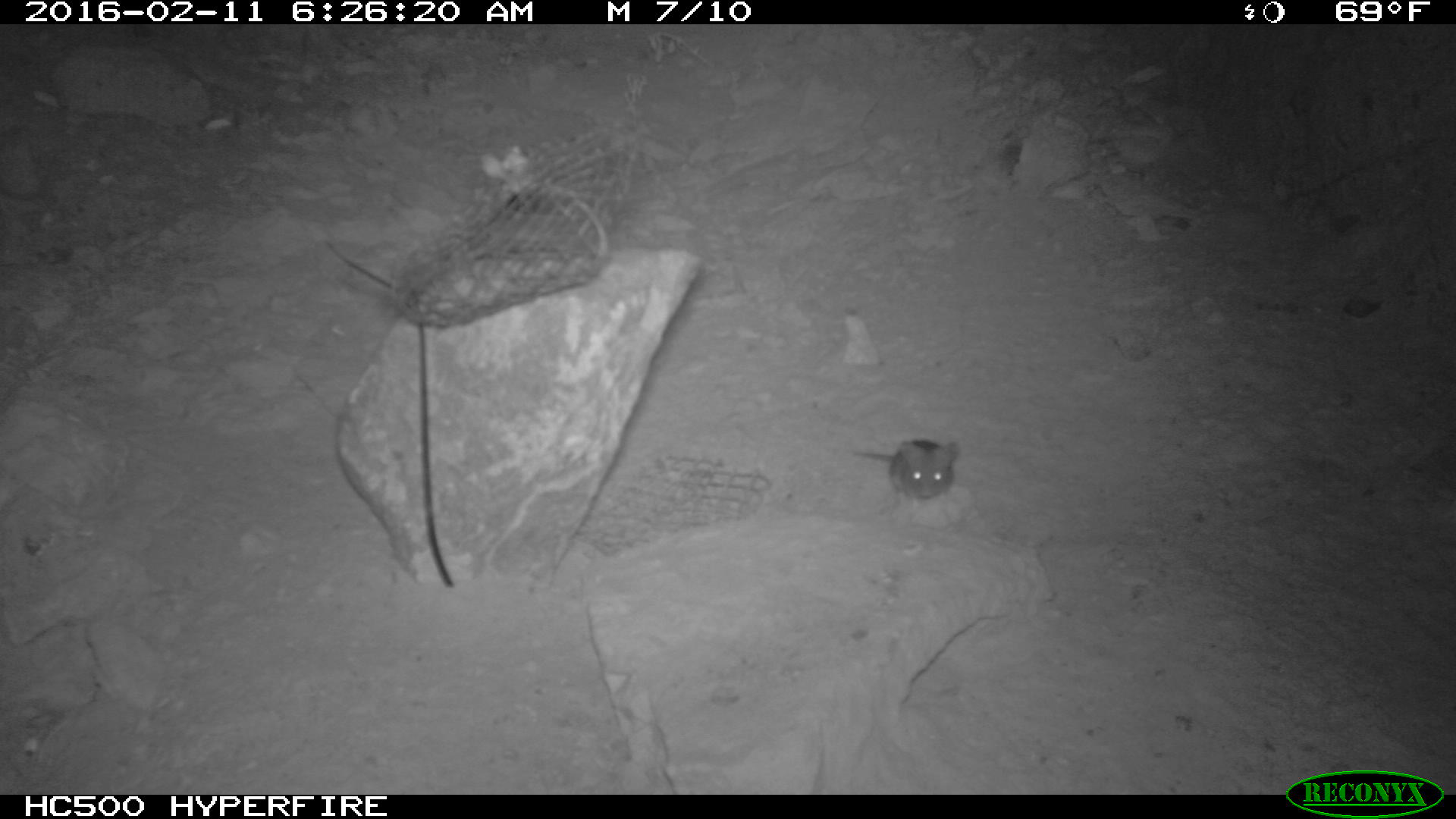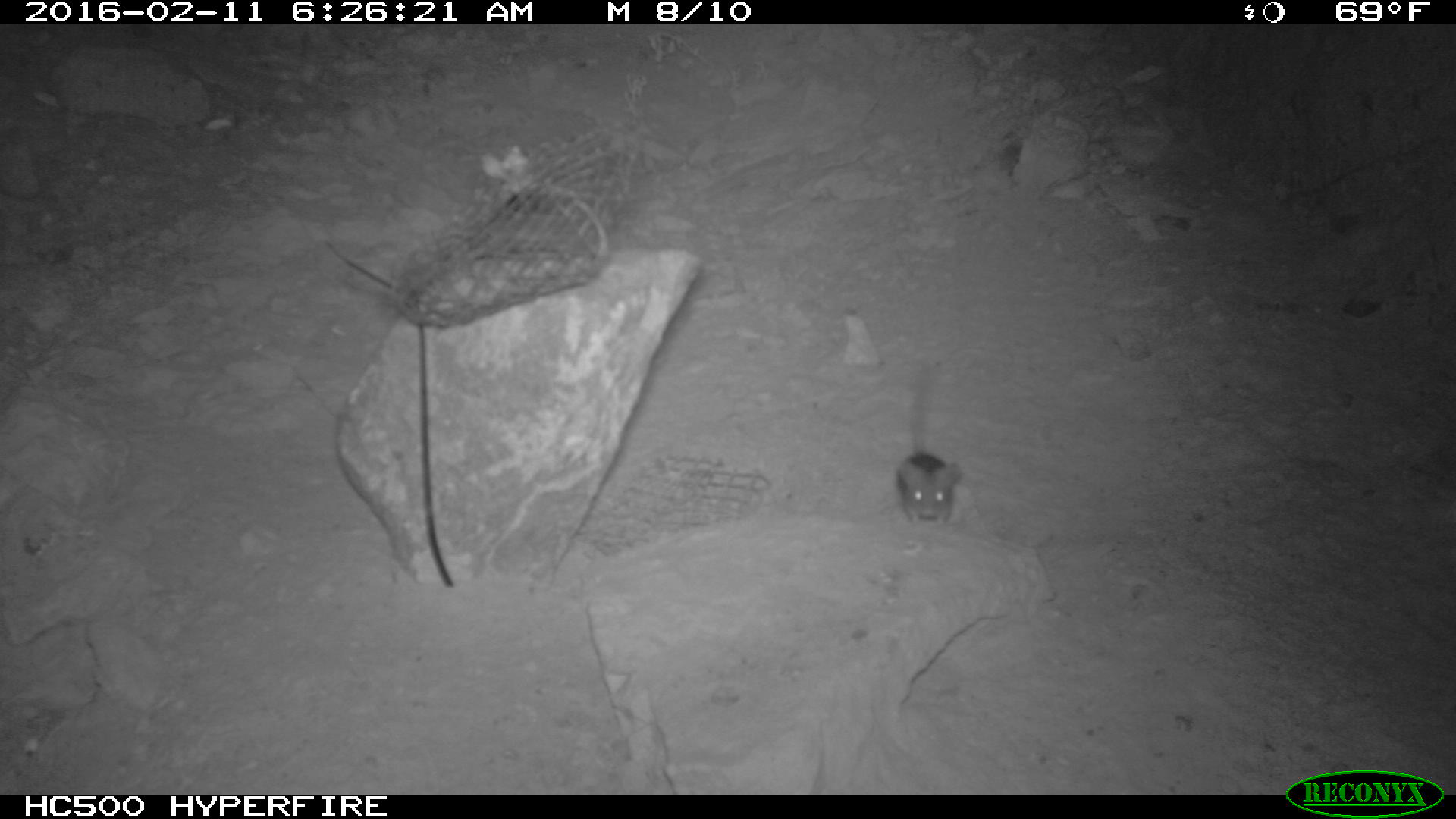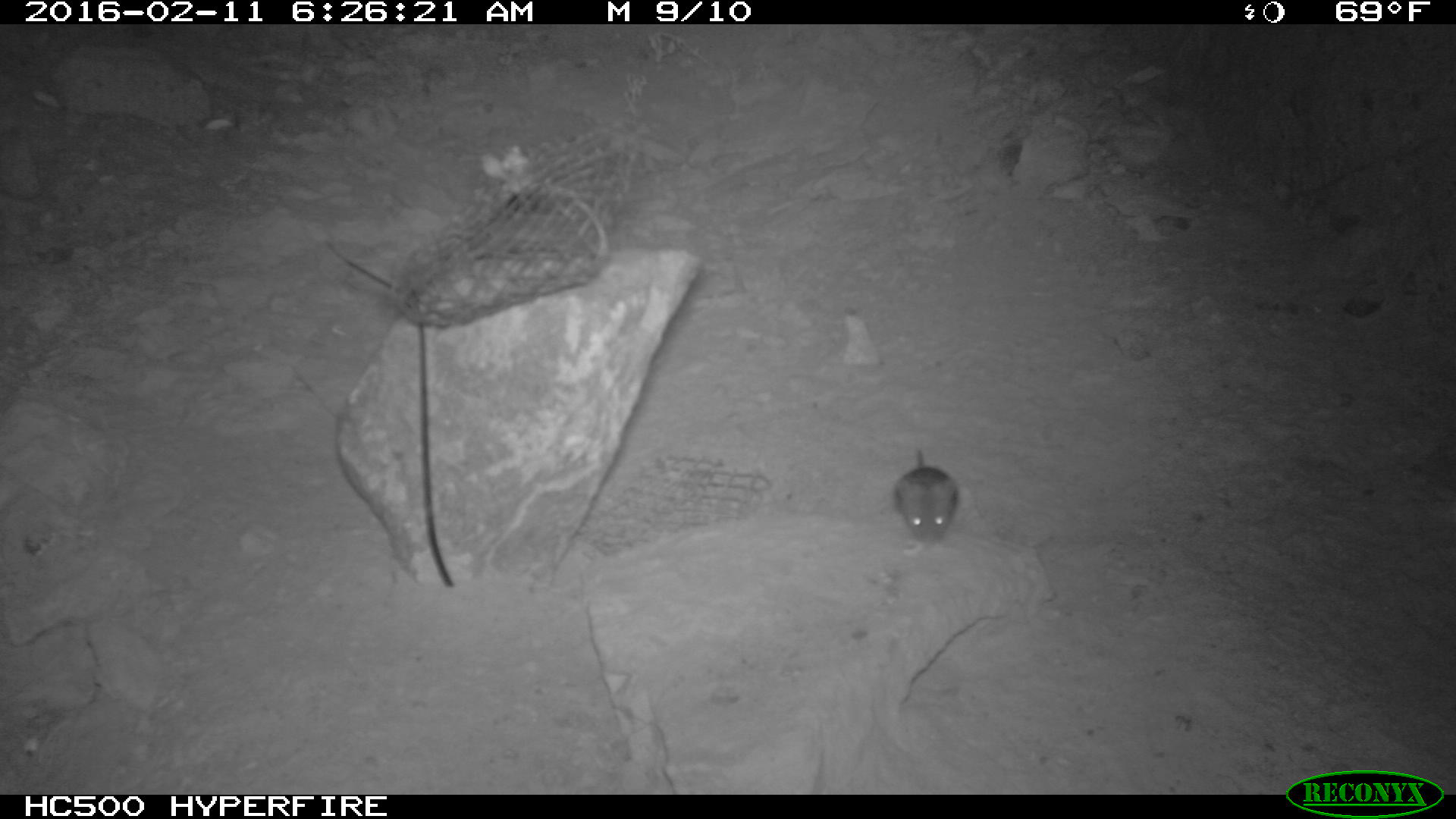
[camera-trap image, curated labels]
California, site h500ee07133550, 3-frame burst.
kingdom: Animalia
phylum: Chordata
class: Mammalia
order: Rodentia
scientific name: Rodentia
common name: rodent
Rodent (Rodentia).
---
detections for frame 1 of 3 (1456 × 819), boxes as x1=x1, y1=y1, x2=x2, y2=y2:
rodent: x1=852, y1=439, x2=959, y2=500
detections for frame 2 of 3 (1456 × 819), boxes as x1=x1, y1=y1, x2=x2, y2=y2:
rodent: x1=894, y1=373, x2=962, y2=521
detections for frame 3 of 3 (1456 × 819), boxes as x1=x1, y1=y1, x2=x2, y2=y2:
rodent: x1=893, y1=445, x2=957, y2=547